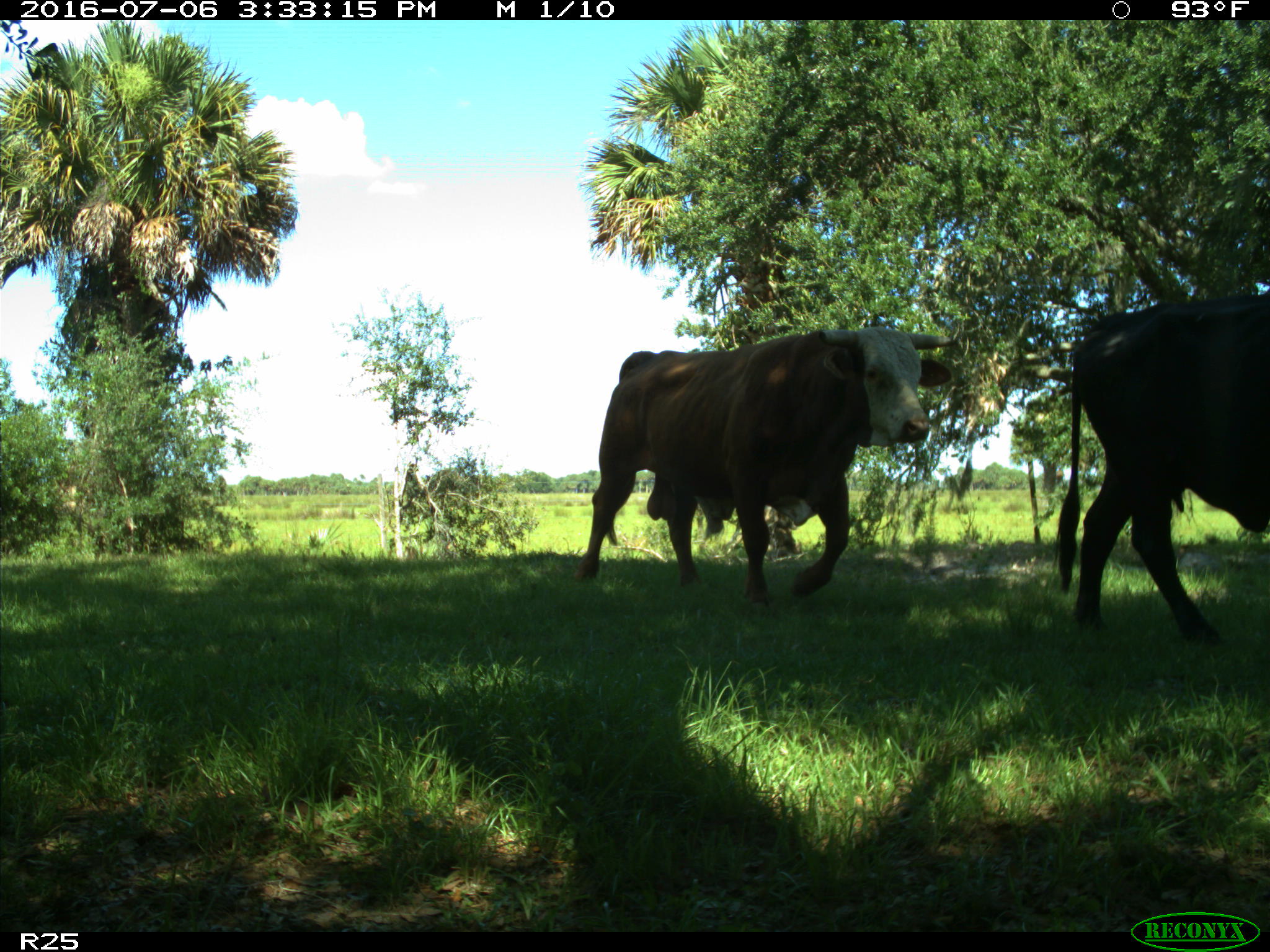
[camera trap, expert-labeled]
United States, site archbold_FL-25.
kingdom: Animalia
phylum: Chordata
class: Mammalia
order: Artiodactyla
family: Bovidae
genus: Bos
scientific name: Bos taurus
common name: domestic cow